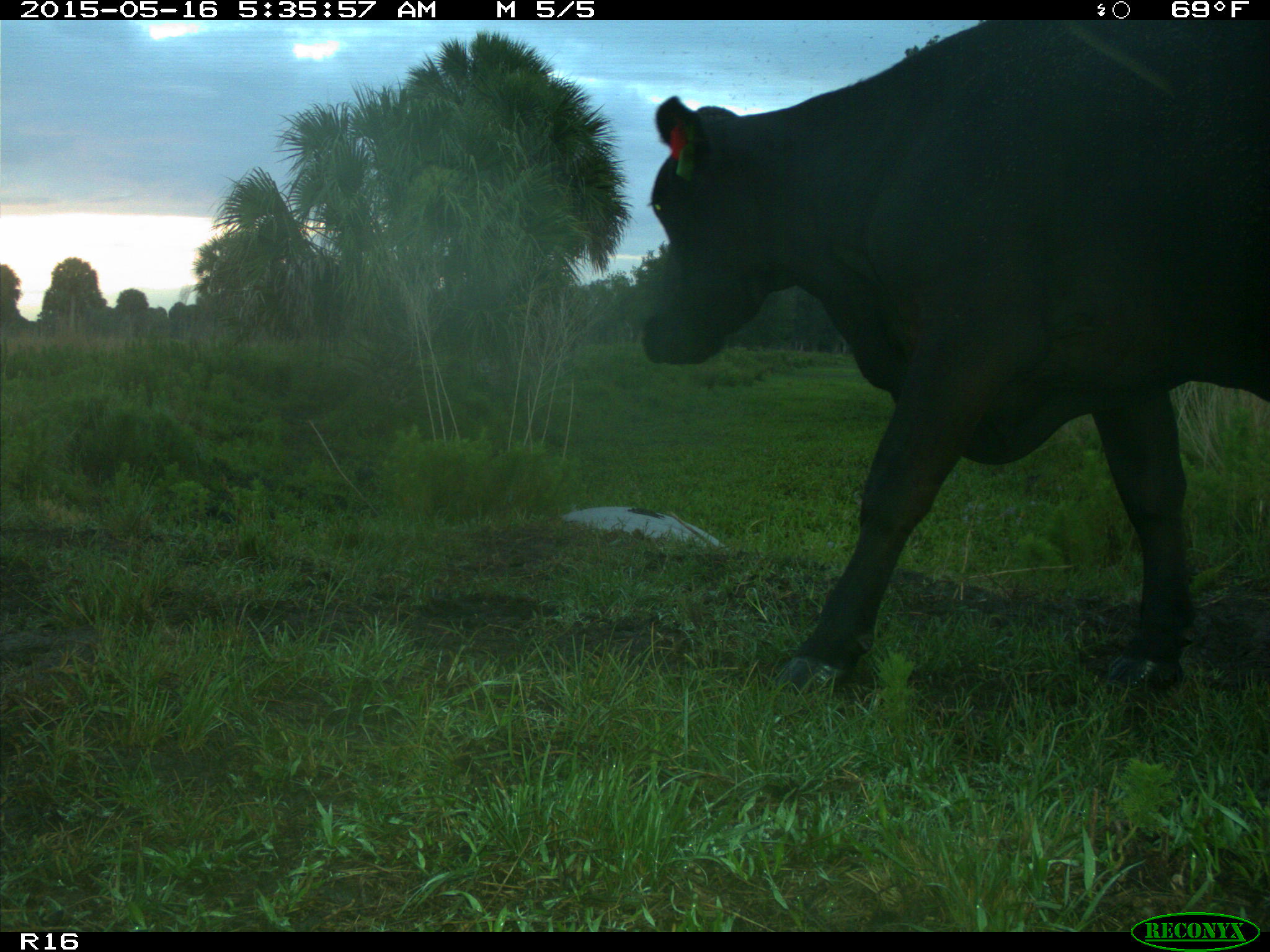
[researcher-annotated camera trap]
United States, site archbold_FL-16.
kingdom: Animalia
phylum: Chordata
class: Mammalia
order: Artiodactyla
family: Bovidae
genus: Bos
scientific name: Bos taurus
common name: domestic cow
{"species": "Bos taurus (domestic cow)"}